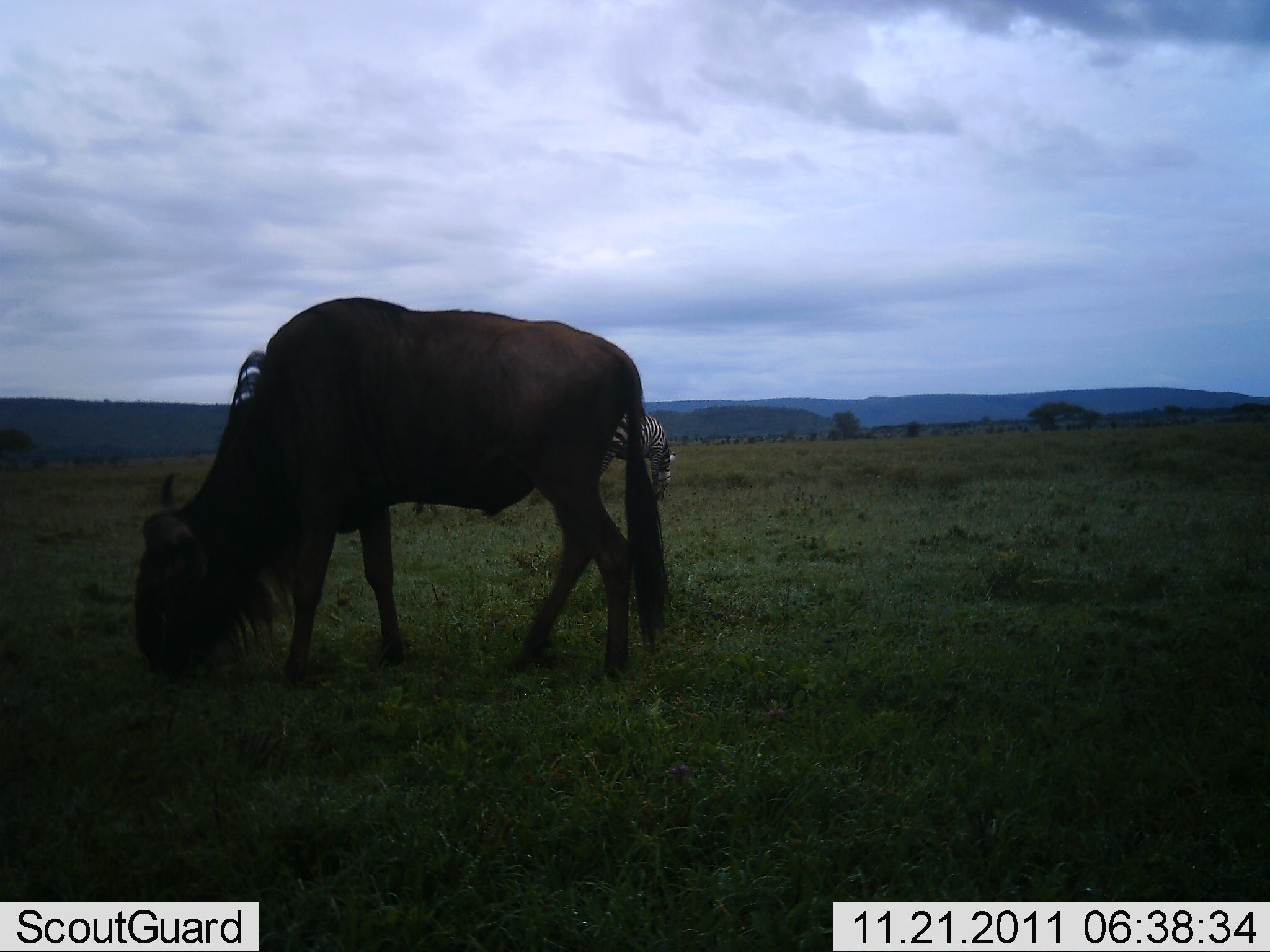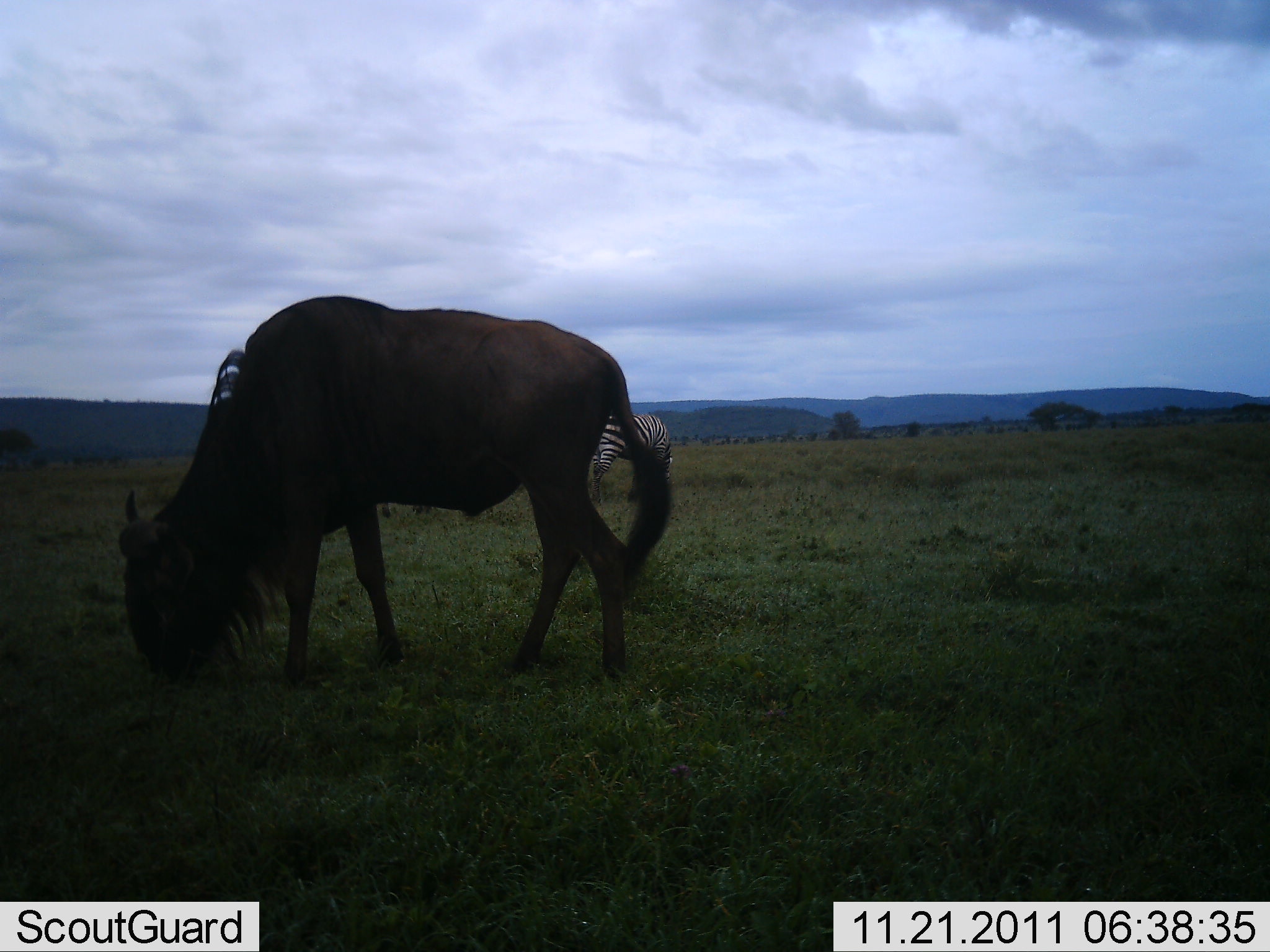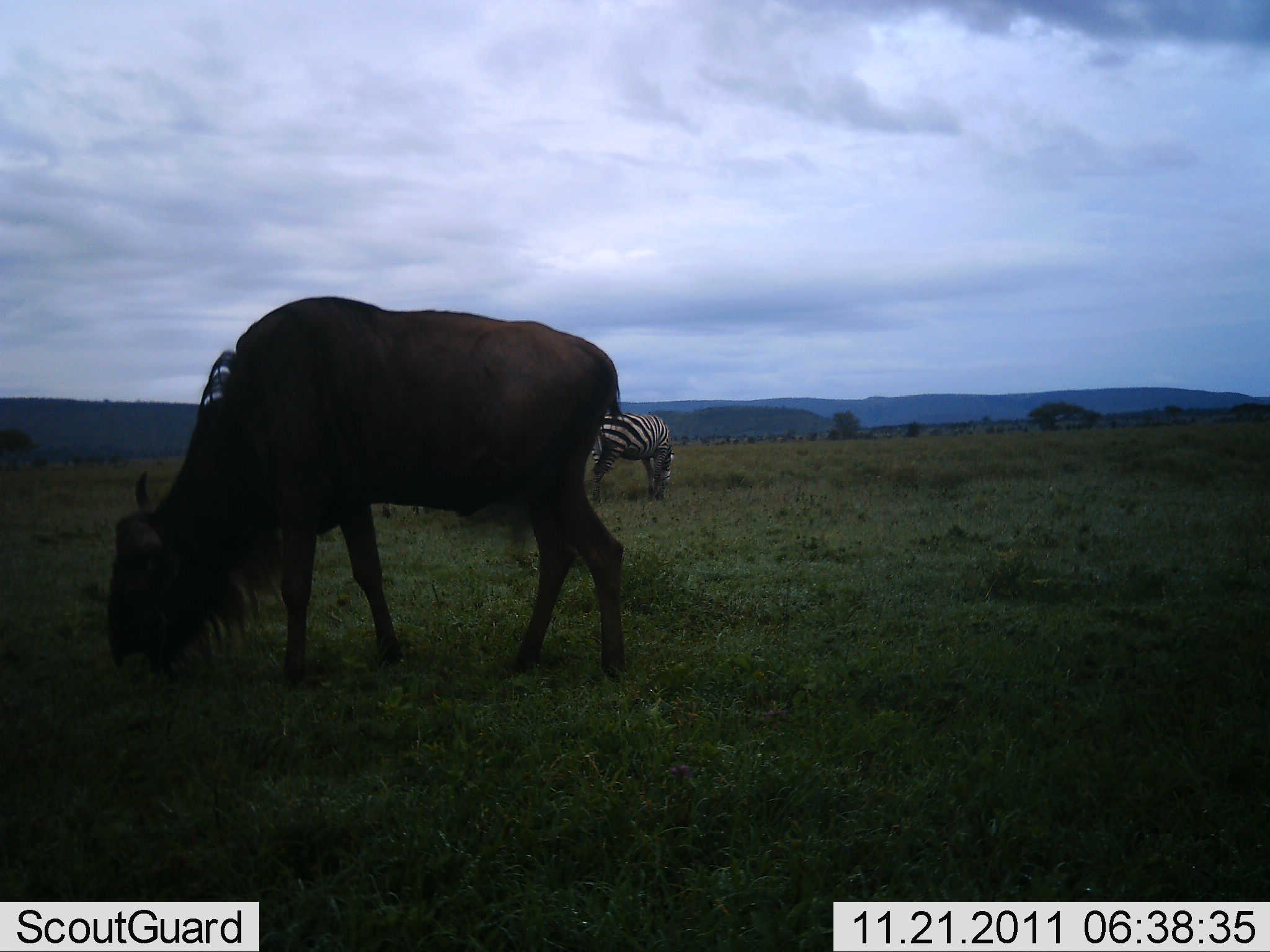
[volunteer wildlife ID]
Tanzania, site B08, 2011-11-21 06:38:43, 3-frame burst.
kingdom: Animalia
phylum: Chordata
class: Mammalia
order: Artiodactyla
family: Bovidae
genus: Connochaetes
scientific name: Connochaetes taurinus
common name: blue wildebeest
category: wildebeest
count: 1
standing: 33%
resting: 0%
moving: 0%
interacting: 0%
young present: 0%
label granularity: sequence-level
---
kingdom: Animalia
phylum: Chordata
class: Mammalia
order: Perissodactyla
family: Equidae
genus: Equus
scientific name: Equus quagga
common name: plains zebra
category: zebra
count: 1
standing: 40%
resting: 0%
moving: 0%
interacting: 0%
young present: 0%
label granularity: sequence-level